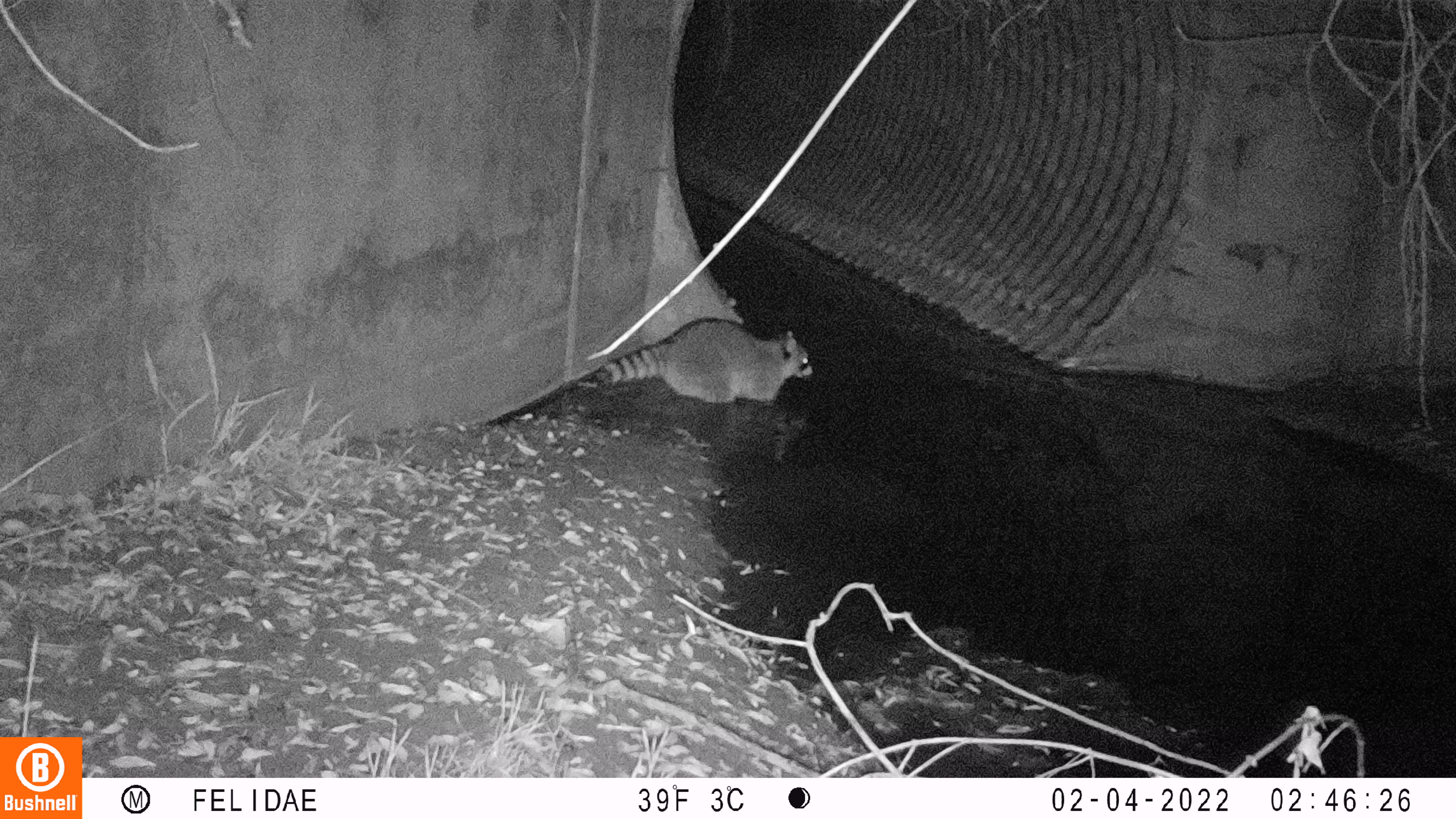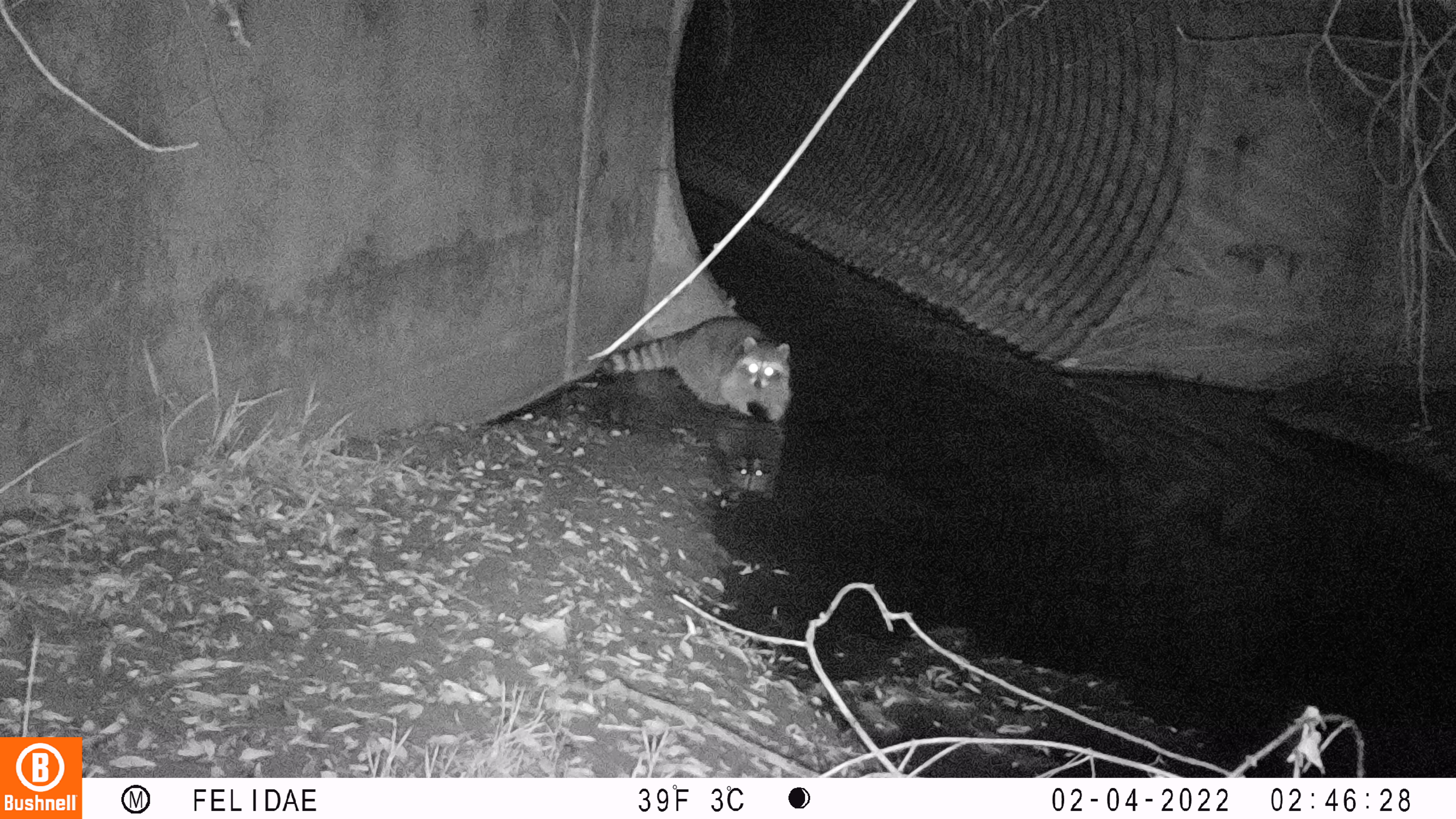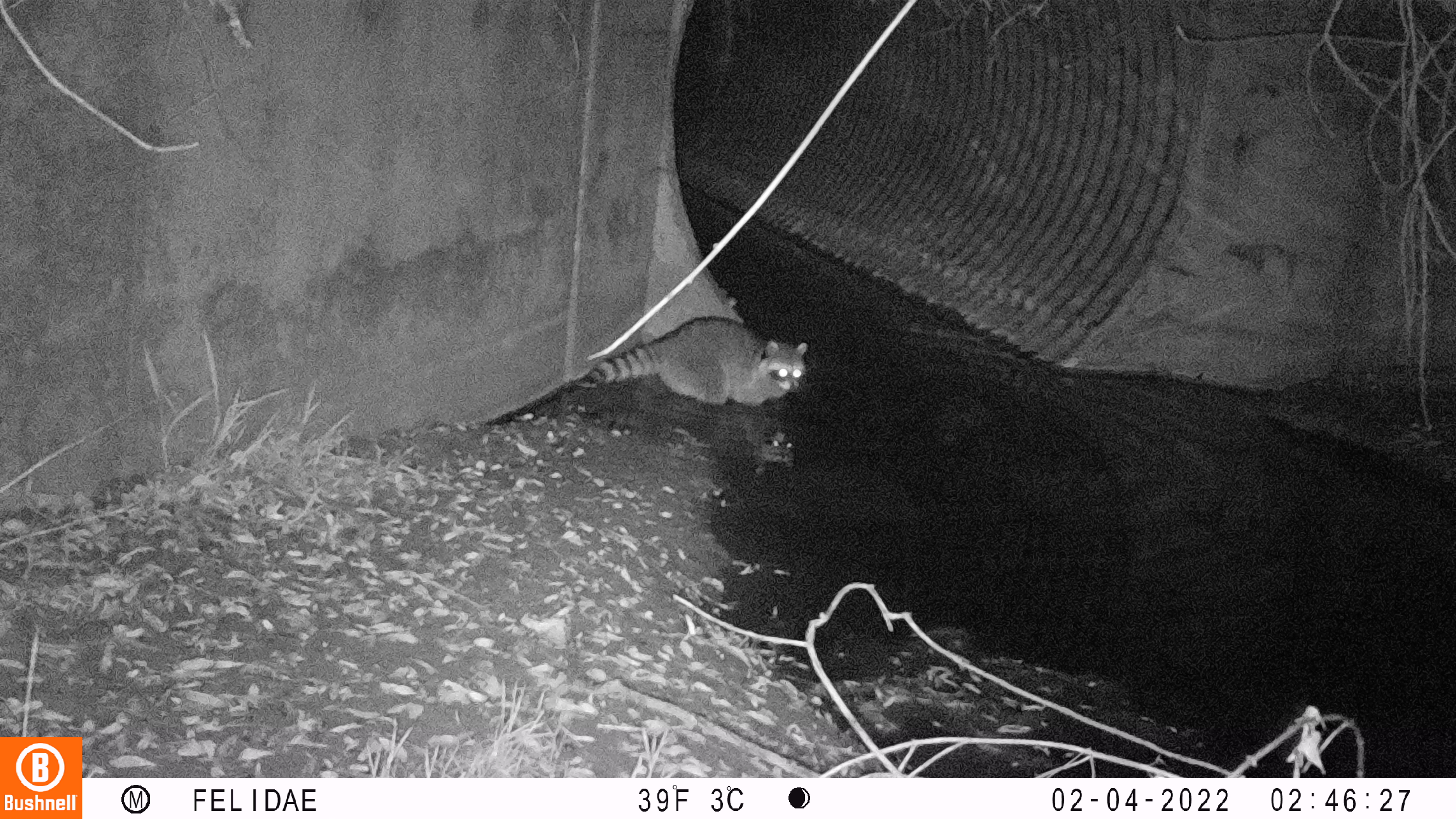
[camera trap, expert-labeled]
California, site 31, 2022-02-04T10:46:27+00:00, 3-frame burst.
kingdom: Animalia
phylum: Chordata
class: Mammalia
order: Carnivora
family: Procyonidae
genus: Procyon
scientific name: Procyon lotor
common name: raccoon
Raccoon (Procyon lotor).